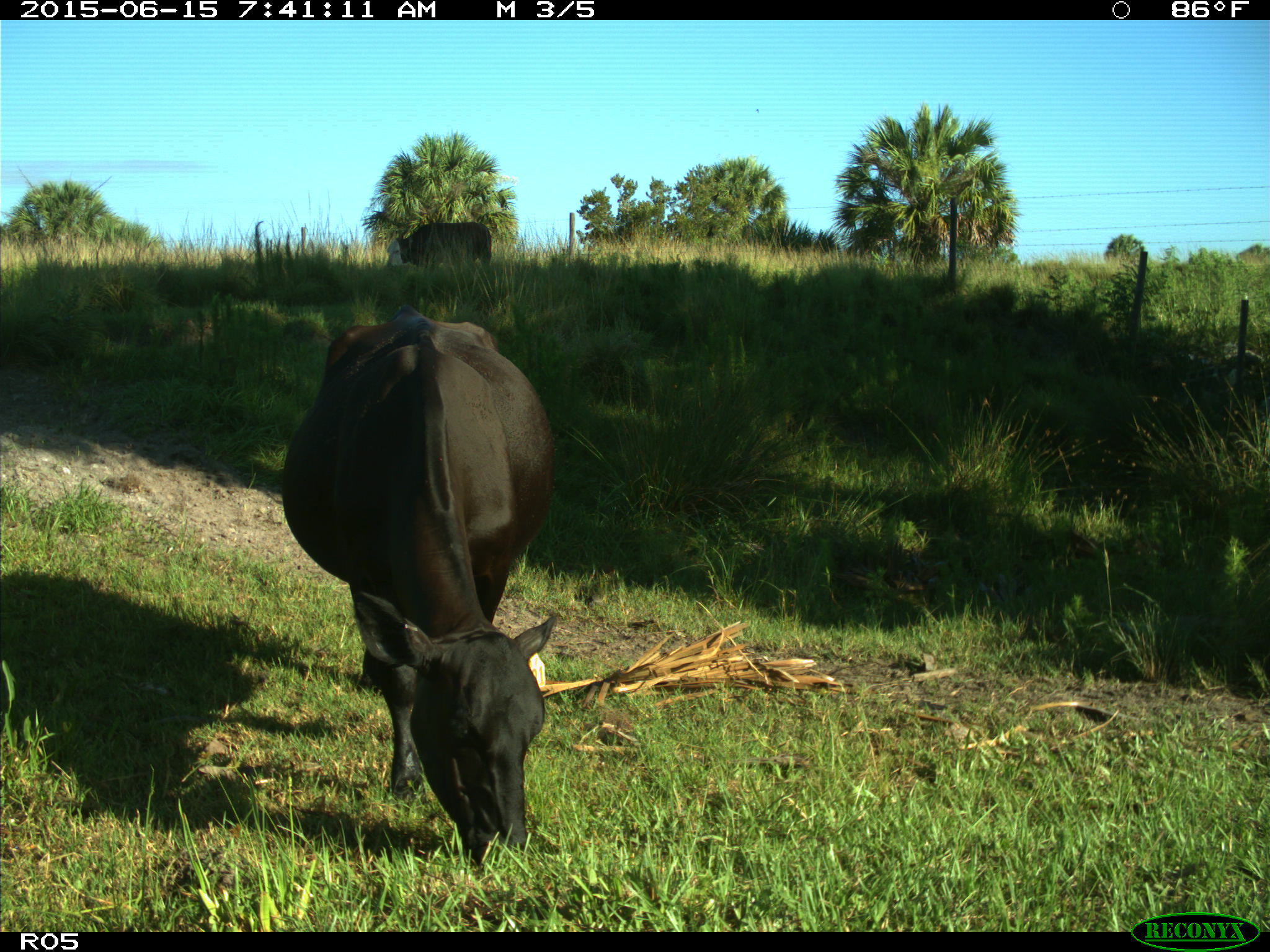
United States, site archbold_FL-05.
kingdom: Animalia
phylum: Chordata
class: Mammalia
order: Artiodactyla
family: Bovidae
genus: Bos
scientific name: Bos taurus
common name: domestic cow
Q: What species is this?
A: Bos taurus (domestic cow).